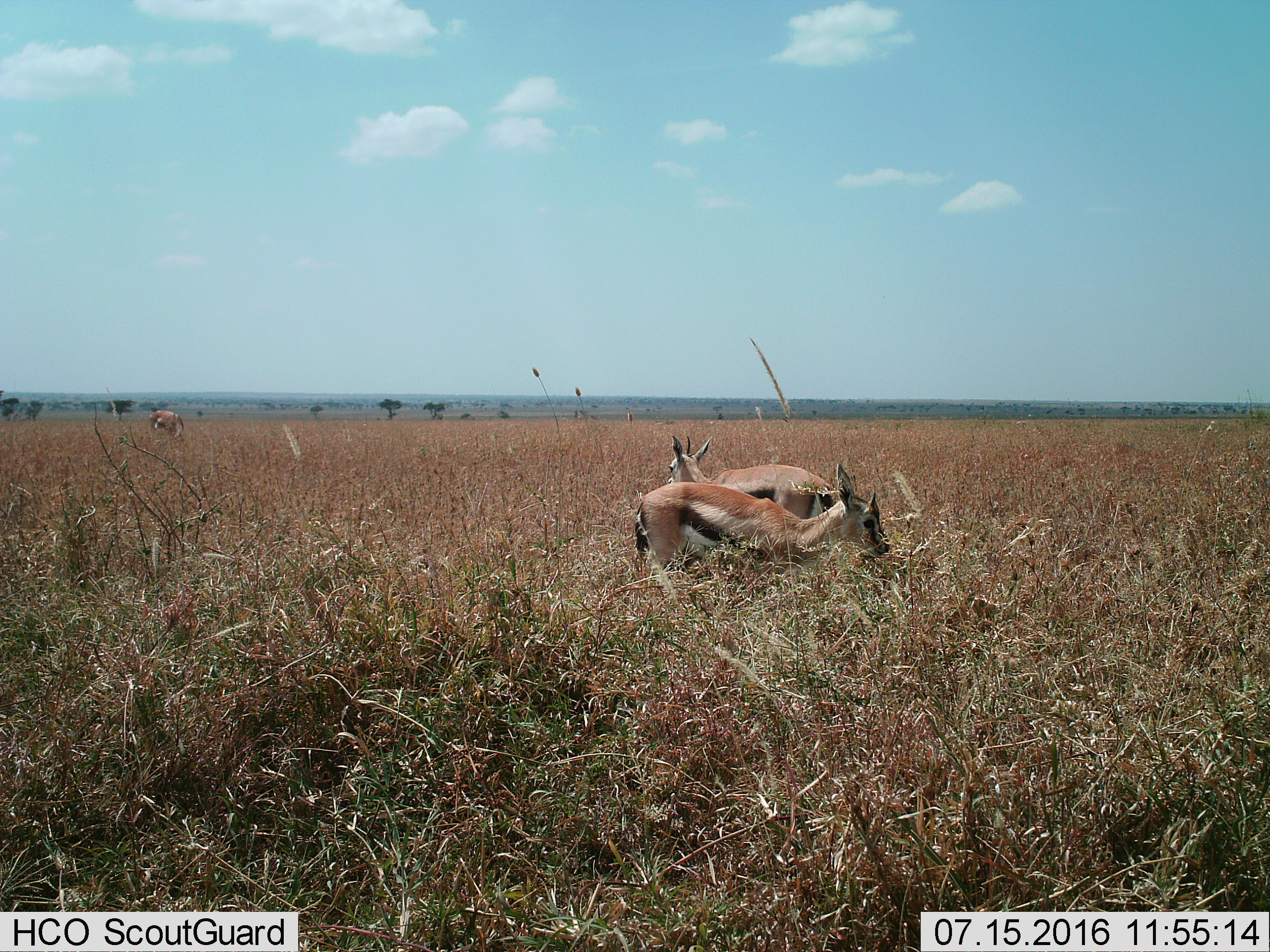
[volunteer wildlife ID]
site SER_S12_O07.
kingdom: Animalia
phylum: Chordata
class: Mammalia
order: Artiodactyla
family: Bovidae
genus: Eudorcas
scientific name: Eudorcas thomsonii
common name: thomson's gazelle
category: gazellethomsons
Gazellethomsons (thomson's gazelle) (Eudorcas thomsonii), count 3. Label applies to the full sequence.